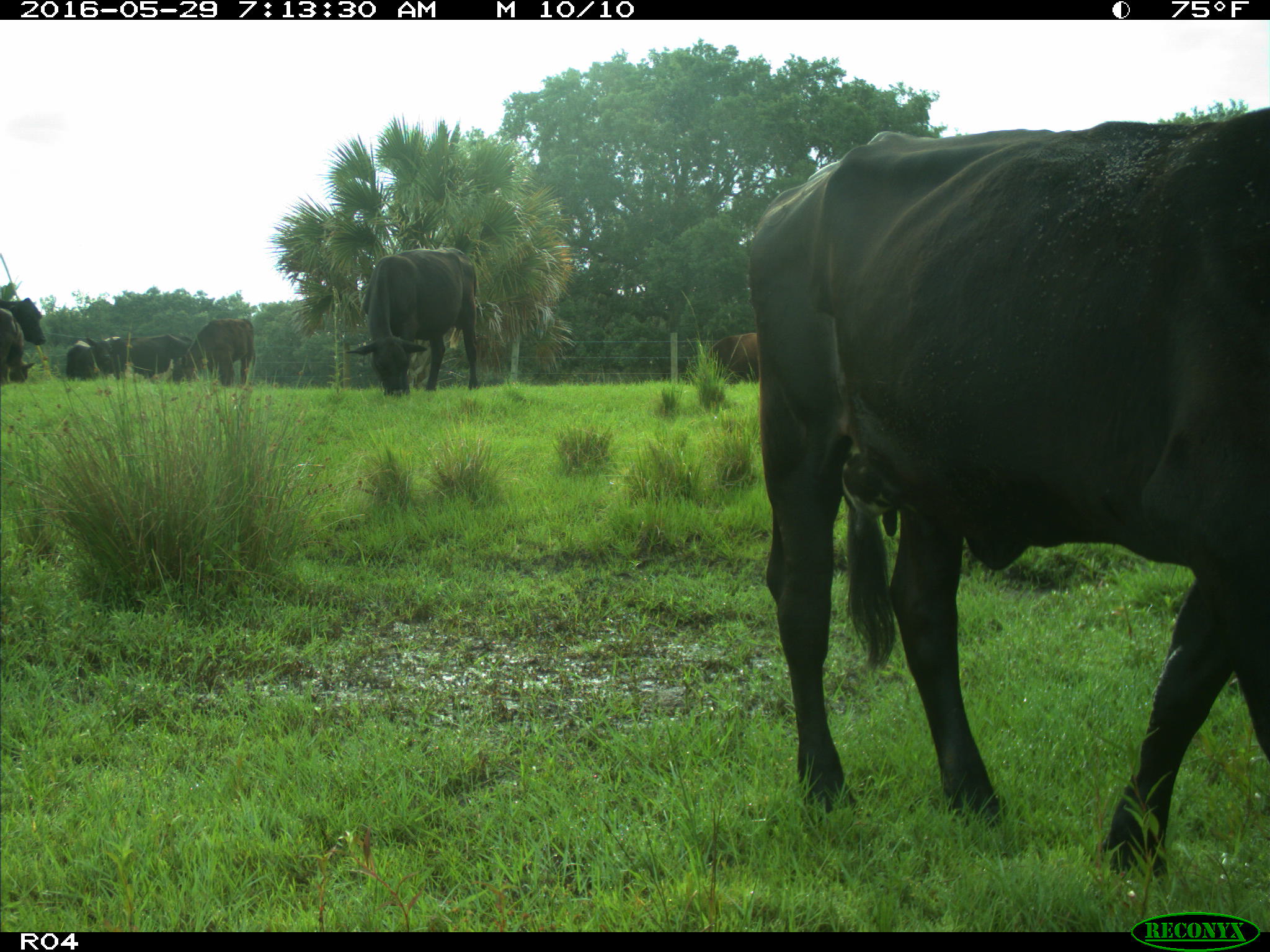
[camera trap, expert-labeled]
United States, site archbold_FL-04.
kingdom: Animalia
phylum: Chordata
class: Mammalia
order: Artiodactyla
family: Bovidae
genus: Bos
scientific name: Bos taurus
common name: domestic cow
Bos taurus (domestic cow).